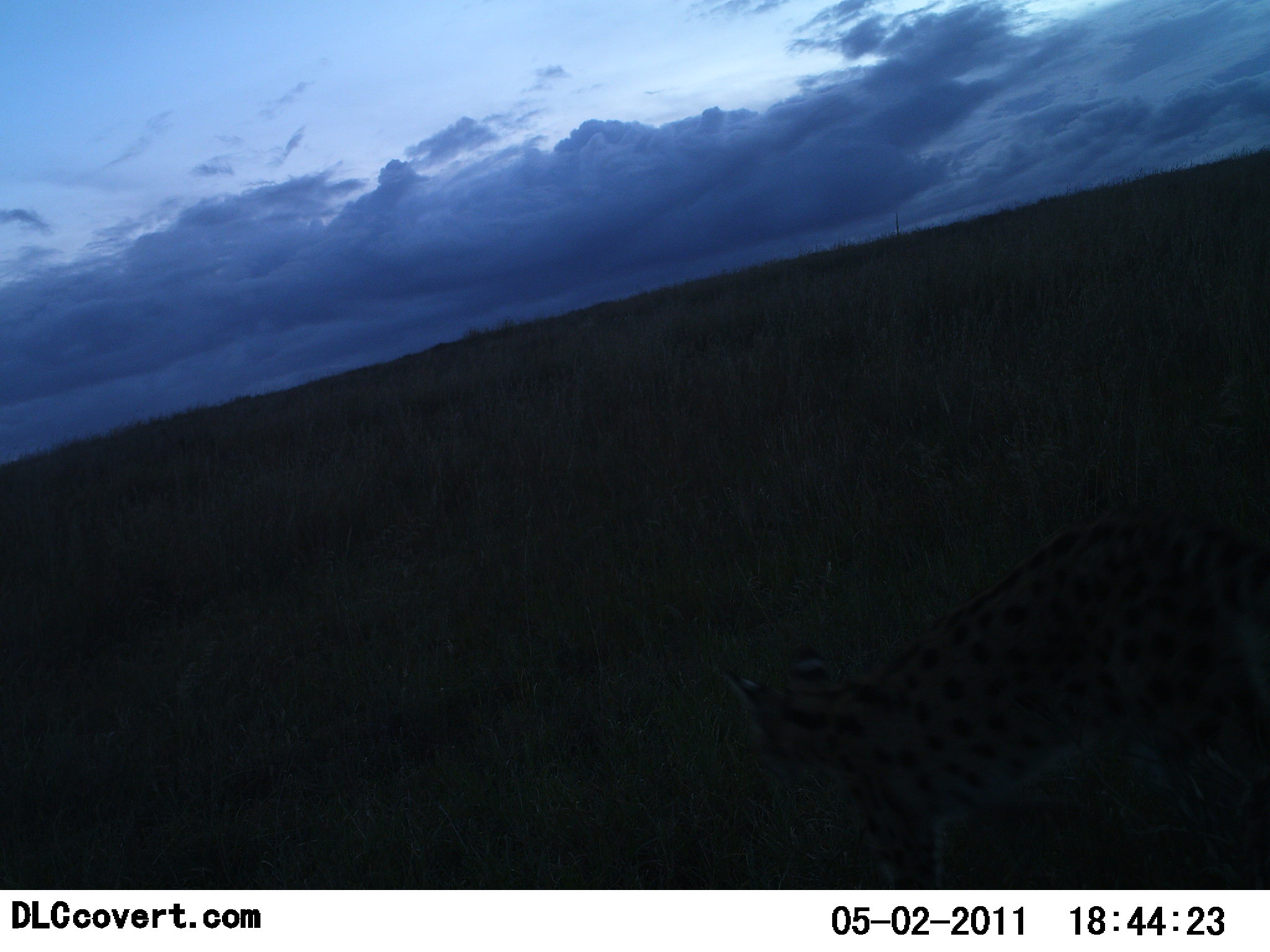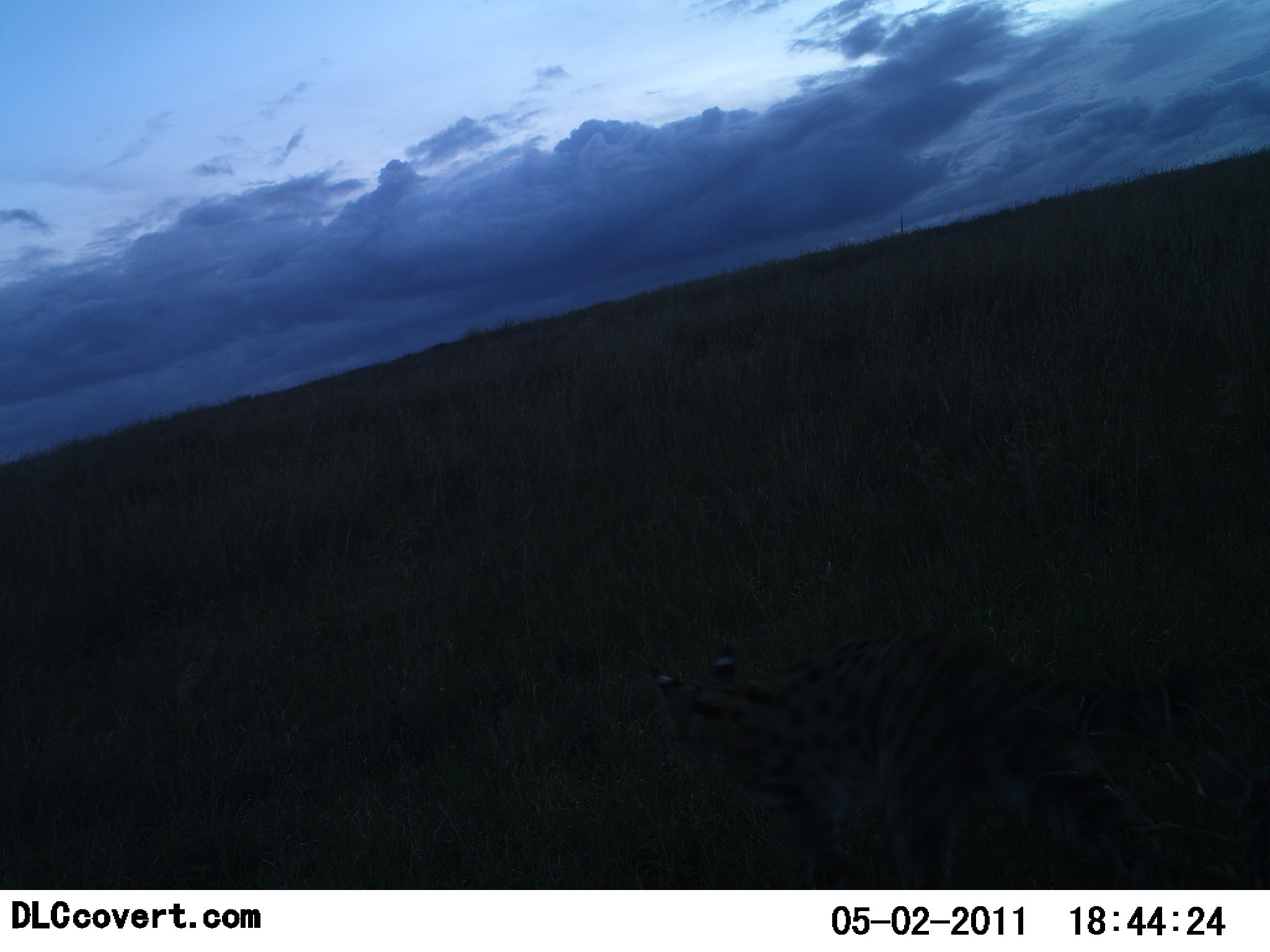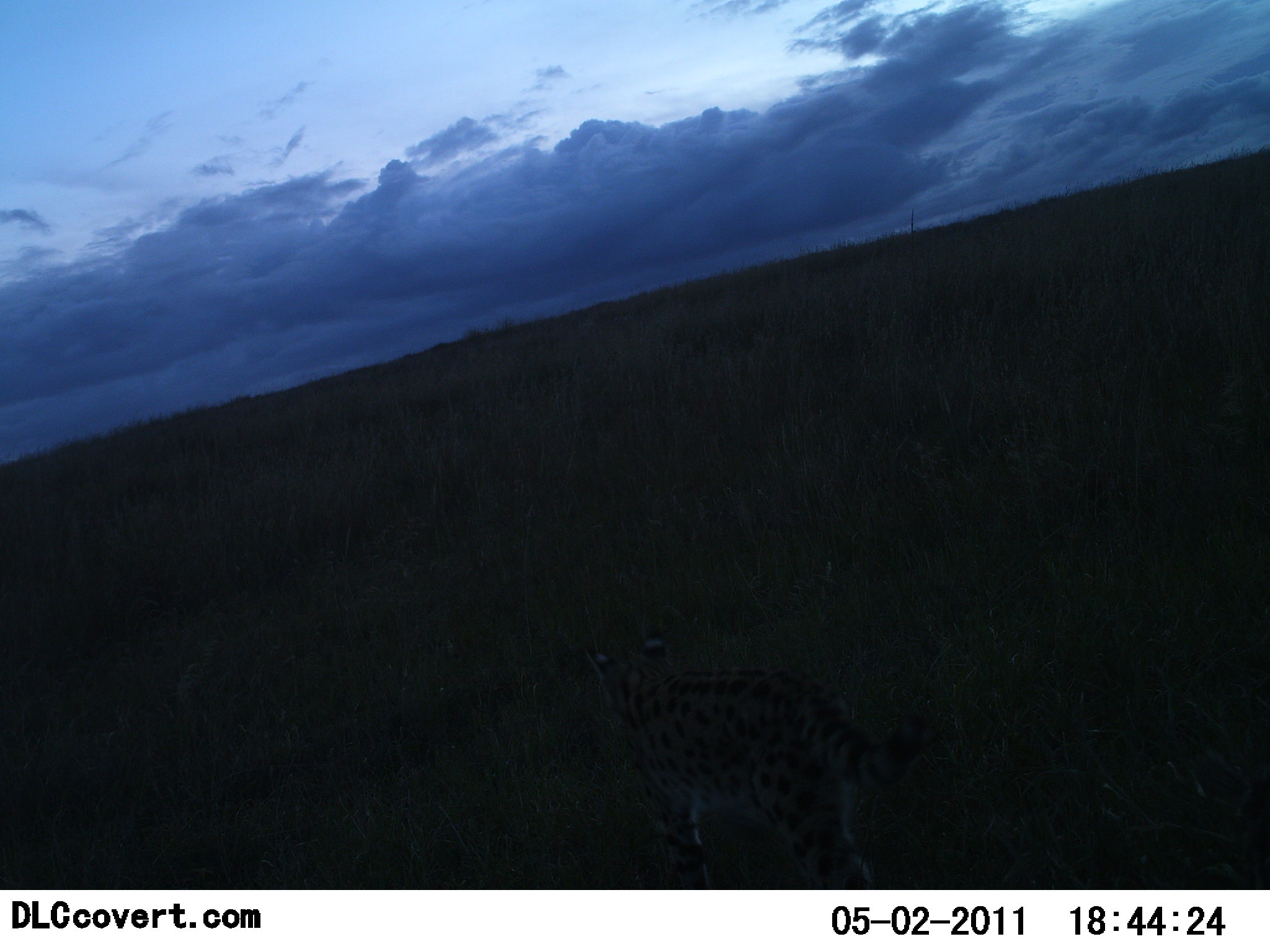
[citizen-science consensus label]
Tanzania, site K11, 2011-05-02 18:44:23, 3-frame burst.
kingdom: Animalia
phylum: Chordata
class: Mammalia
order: Carnivora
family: Felidae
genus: Leptailurus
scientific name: Leptailurus serval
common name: serval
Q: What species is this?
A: Serval (Leptailurus serval).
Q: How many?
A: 1.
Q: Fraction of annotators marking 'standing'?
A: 0%.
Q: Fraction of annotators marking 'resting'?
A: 0%.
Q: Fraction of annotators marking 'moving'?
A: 100%.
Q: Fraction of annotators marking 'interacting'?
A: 0%.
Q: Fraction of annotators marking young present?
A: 0%.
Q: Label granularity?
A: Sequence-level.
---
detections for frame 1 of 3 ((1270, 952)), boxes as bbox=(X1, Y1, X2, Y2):
animal: bbox=(714, 480, 1269, 892)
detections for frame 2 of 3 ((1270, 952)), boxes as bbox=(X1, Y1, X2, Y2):
animal: bbox=(649, 641, 1107, 891)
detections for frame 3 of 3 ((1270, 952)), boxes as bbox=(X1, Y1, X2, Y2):
animal: bbox=(579, 629, 884, 889)